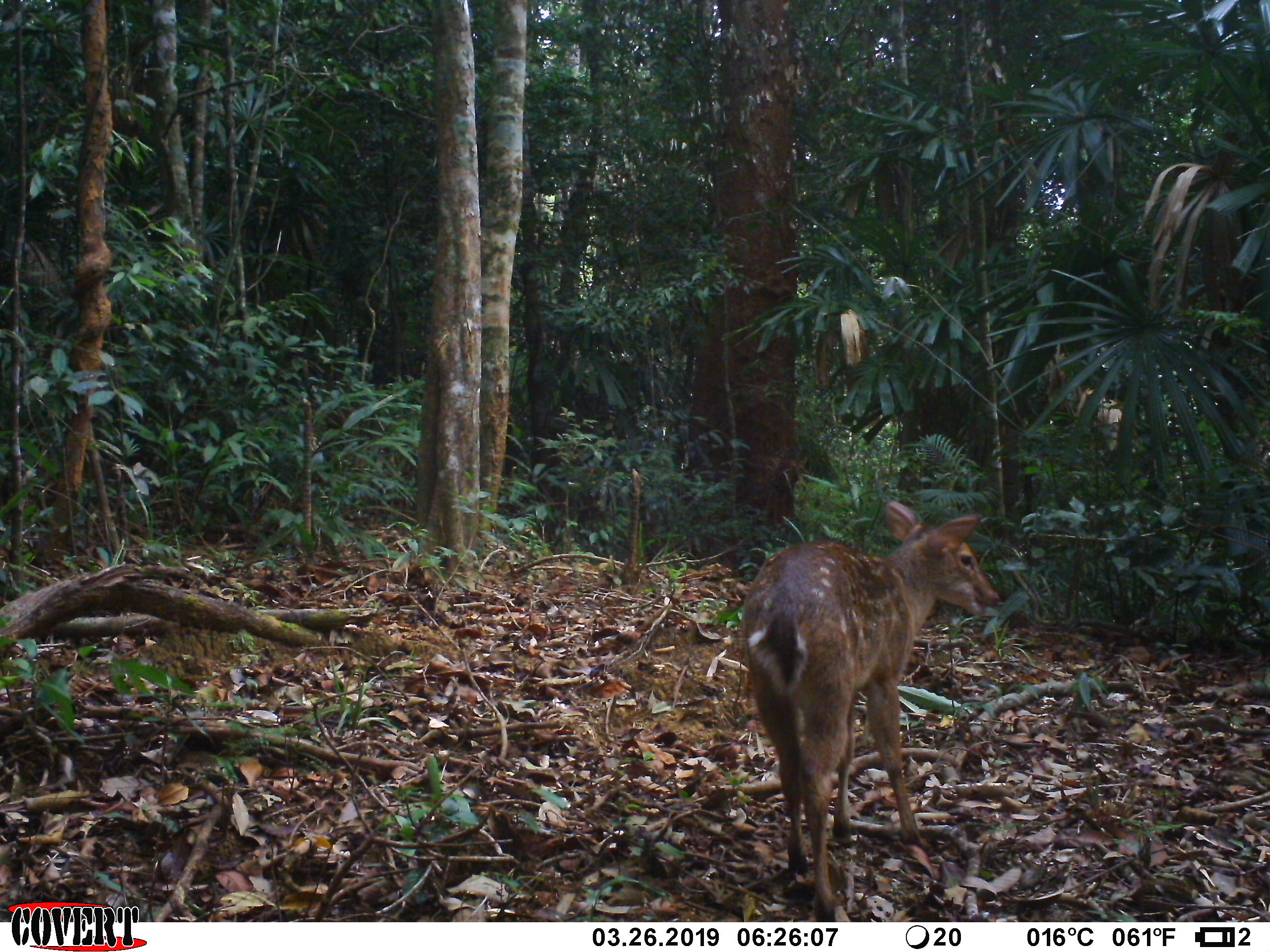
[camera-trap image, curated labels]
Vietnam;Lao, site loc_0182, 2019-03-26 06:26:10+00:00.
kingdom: Animalia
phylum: Chordata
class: Mammalia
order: Artiodactyla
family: Cervidae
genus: Muntiacus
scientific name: Muntiacus vuquangensis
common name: large-antlered muntjac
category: large antlered muntjac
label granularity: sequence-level